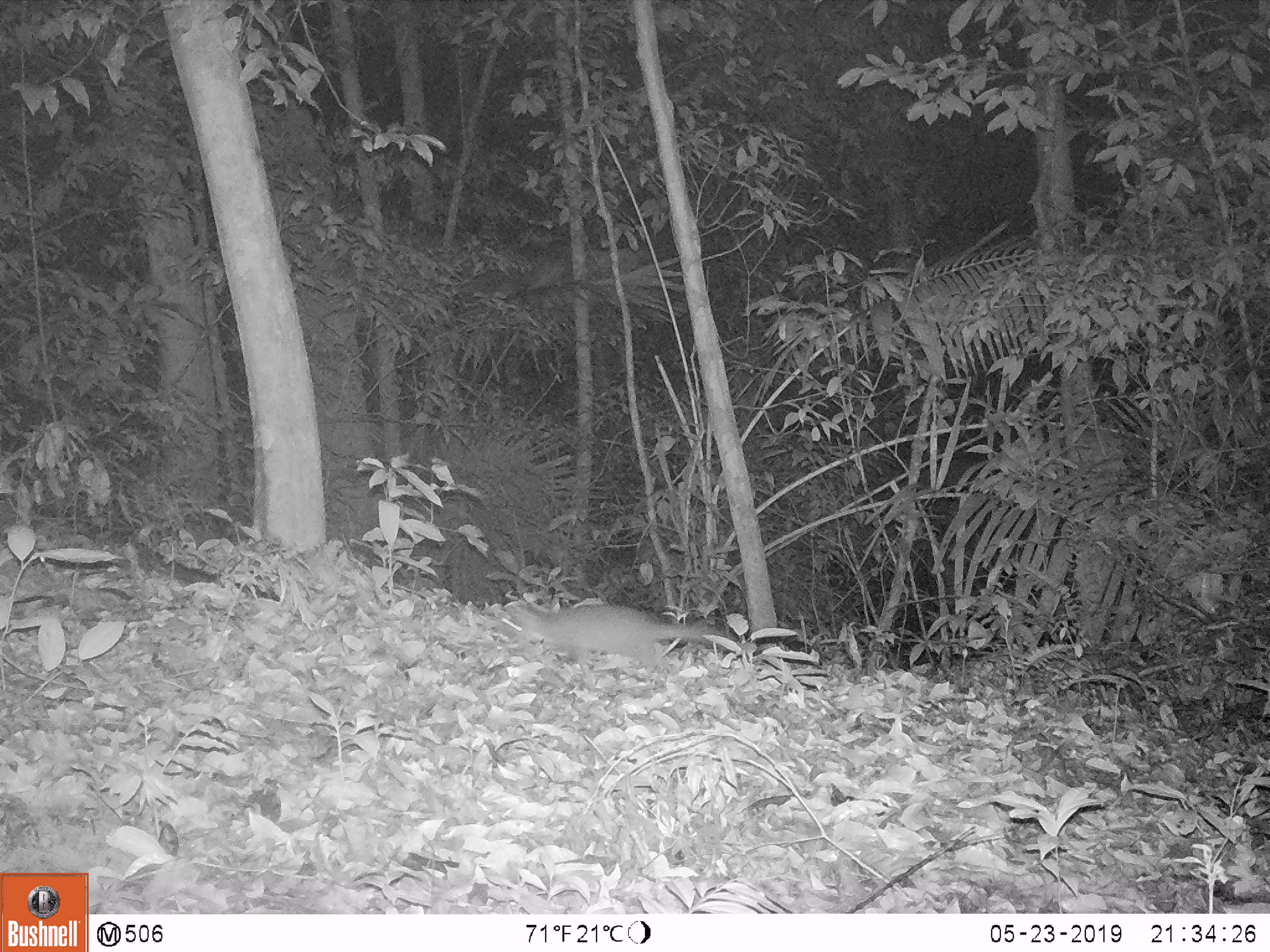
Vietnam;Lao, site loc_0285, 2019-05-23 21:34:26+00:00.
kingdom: Animalia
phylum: Chordata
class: Mammalia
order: Carnivora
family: Mustelidae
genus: Melogale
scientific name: Melogale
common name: ferret badger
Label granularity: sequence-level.